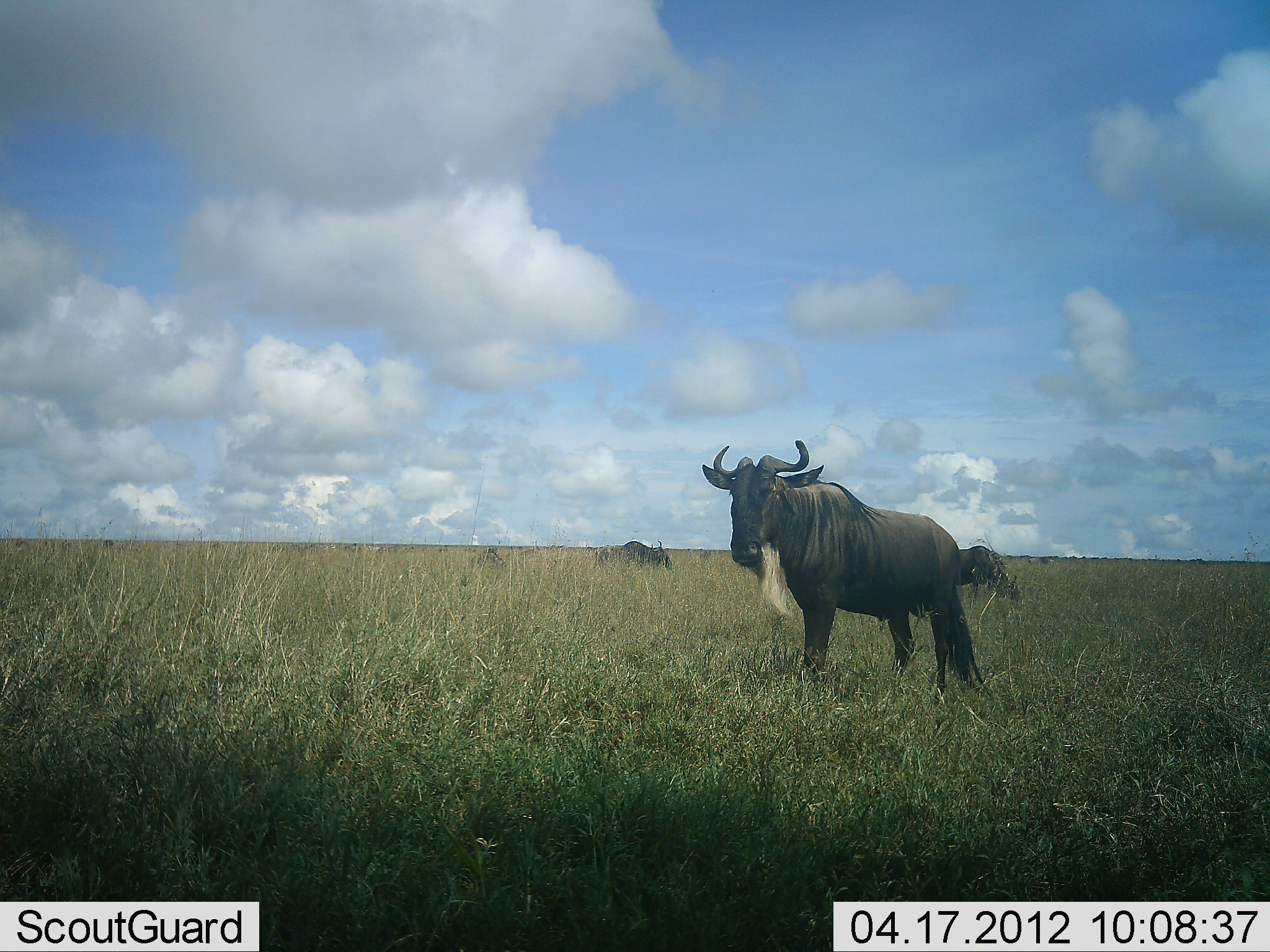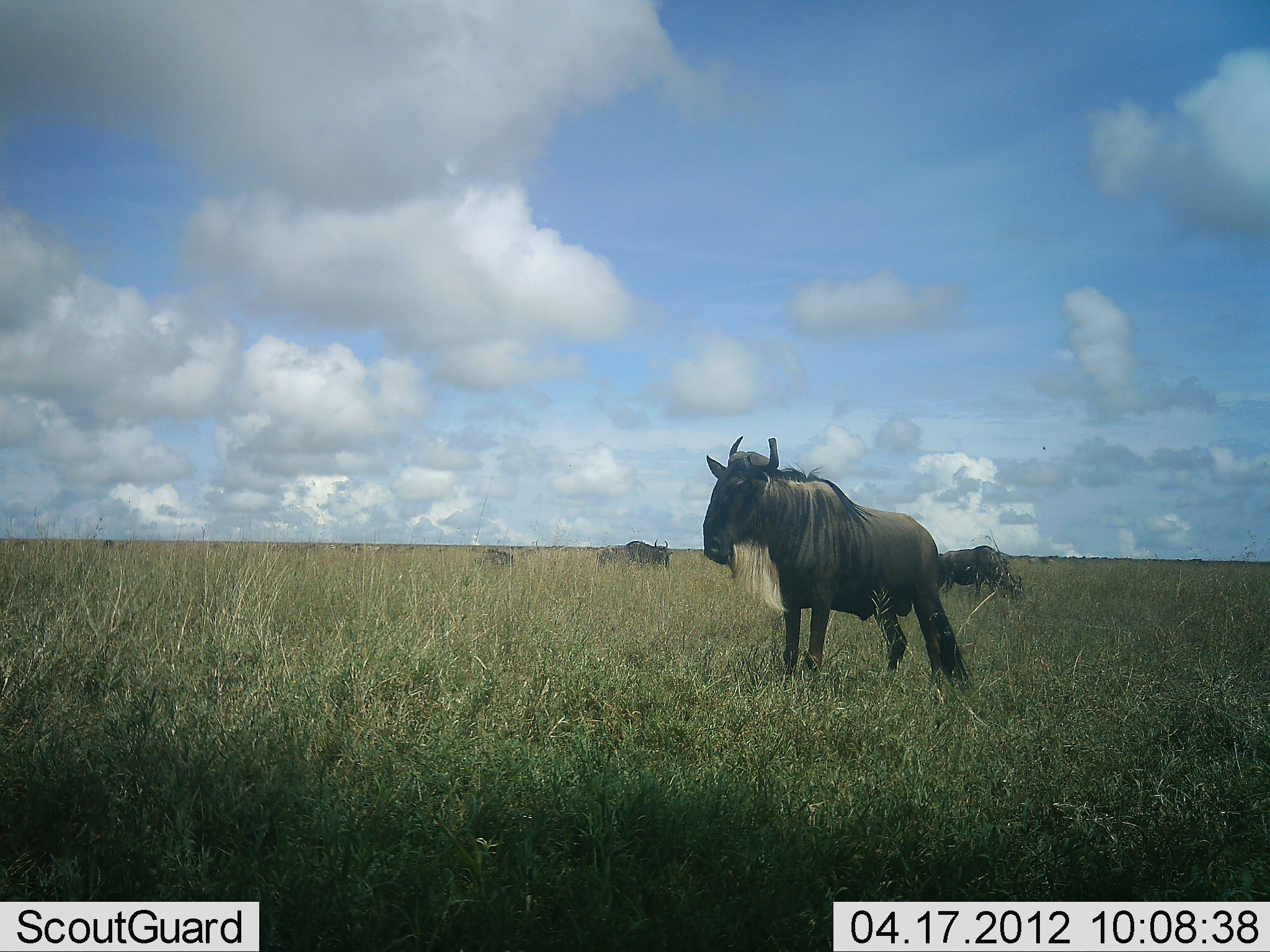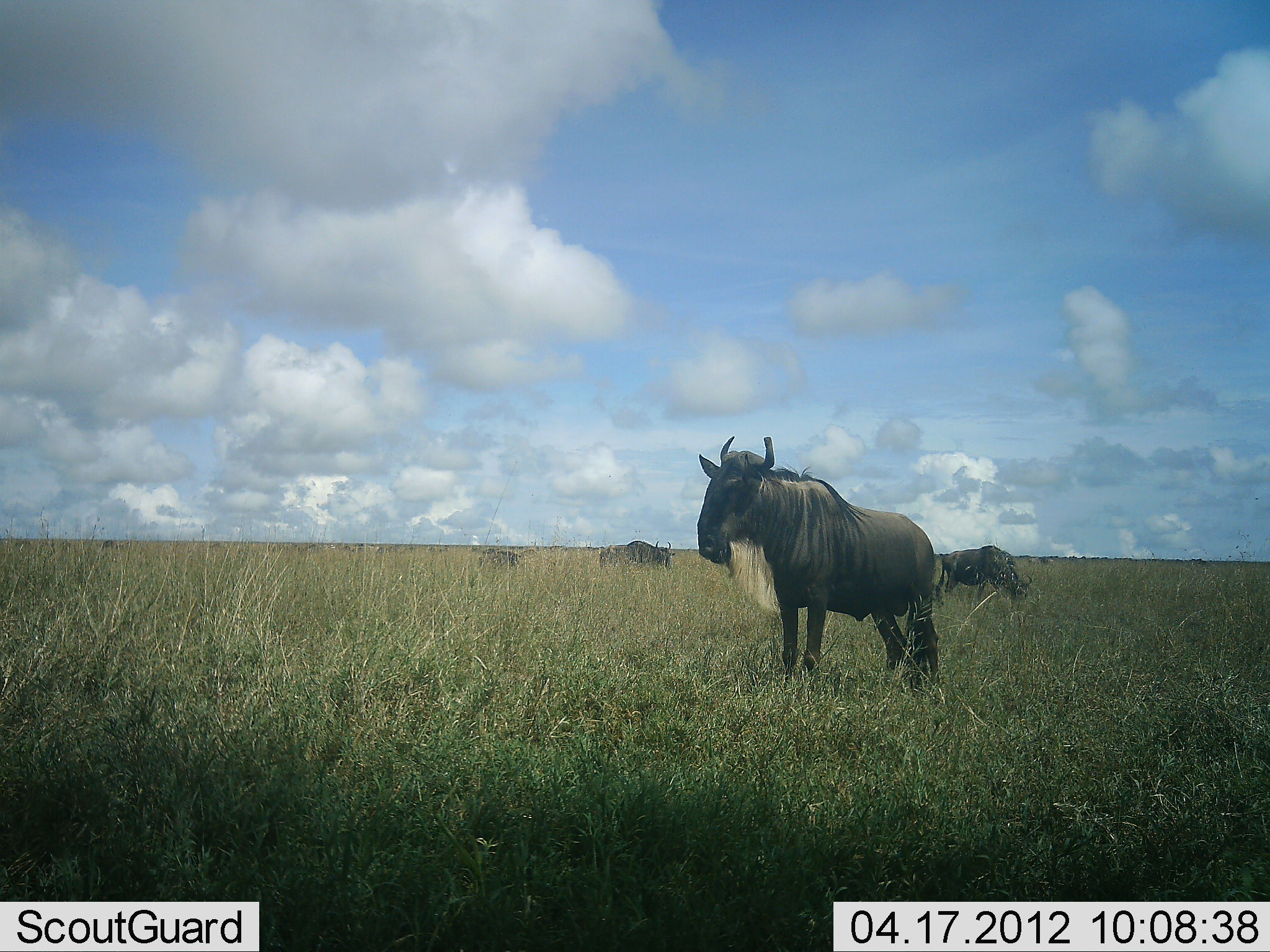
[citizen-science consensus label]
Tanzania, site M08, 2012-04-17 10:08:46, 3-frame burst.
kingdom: Animalia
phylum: Chordata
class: Mammalia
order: Artiodactyla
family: Bovidae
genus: Connochaetes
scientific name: Connochaetes taurinus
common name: blue wildebeest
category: wildebeest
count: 4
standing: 93%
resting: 0%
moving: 27%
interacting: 0%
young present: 0%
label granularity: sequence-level